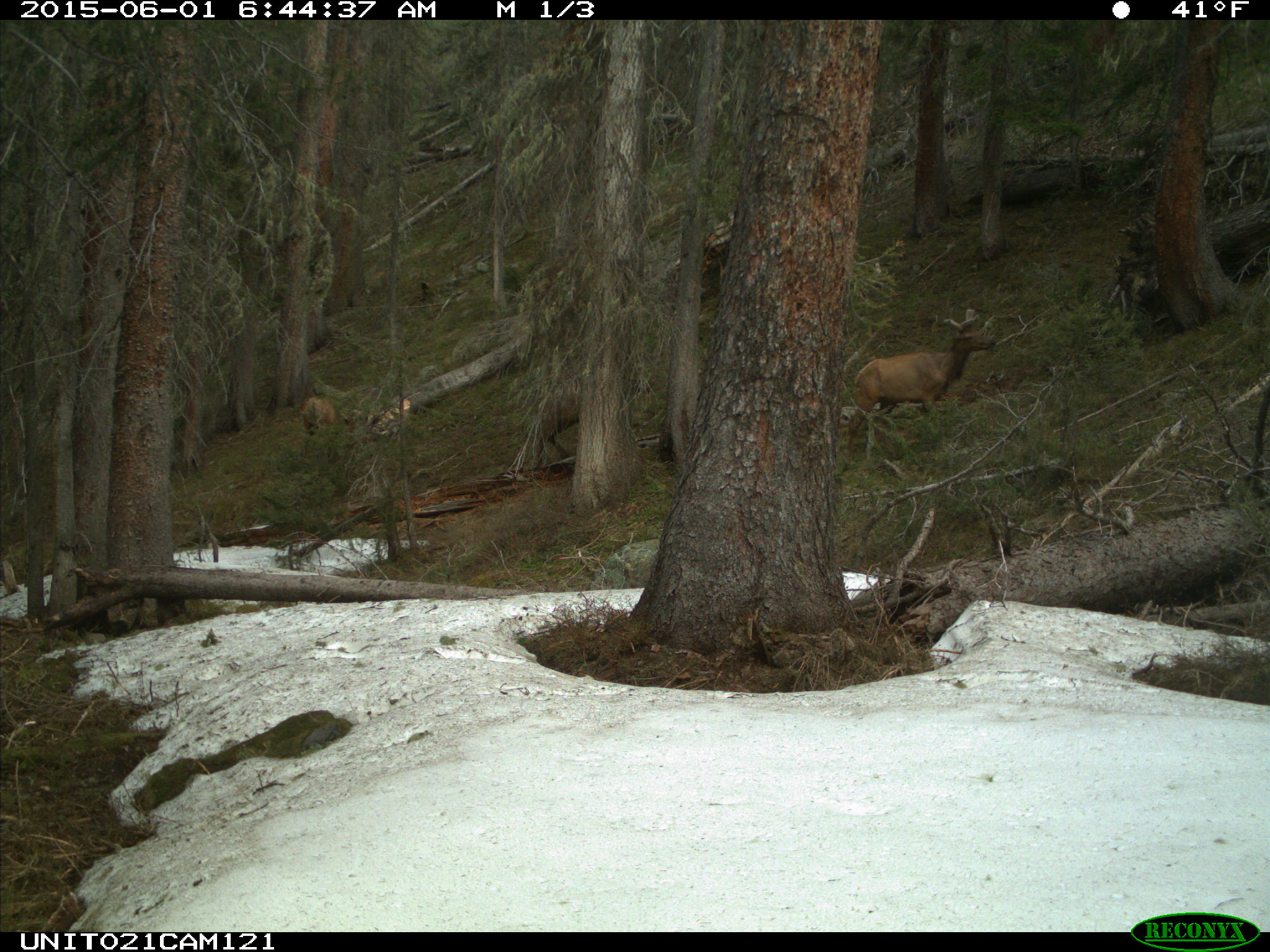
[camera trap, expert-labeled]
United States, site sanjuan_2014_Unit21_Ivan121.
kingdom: Animalia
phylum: Chordata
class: Mammalia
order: Artiodactyla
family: Cervidae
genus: Cervus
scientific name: Cervus elaphus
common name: red deer